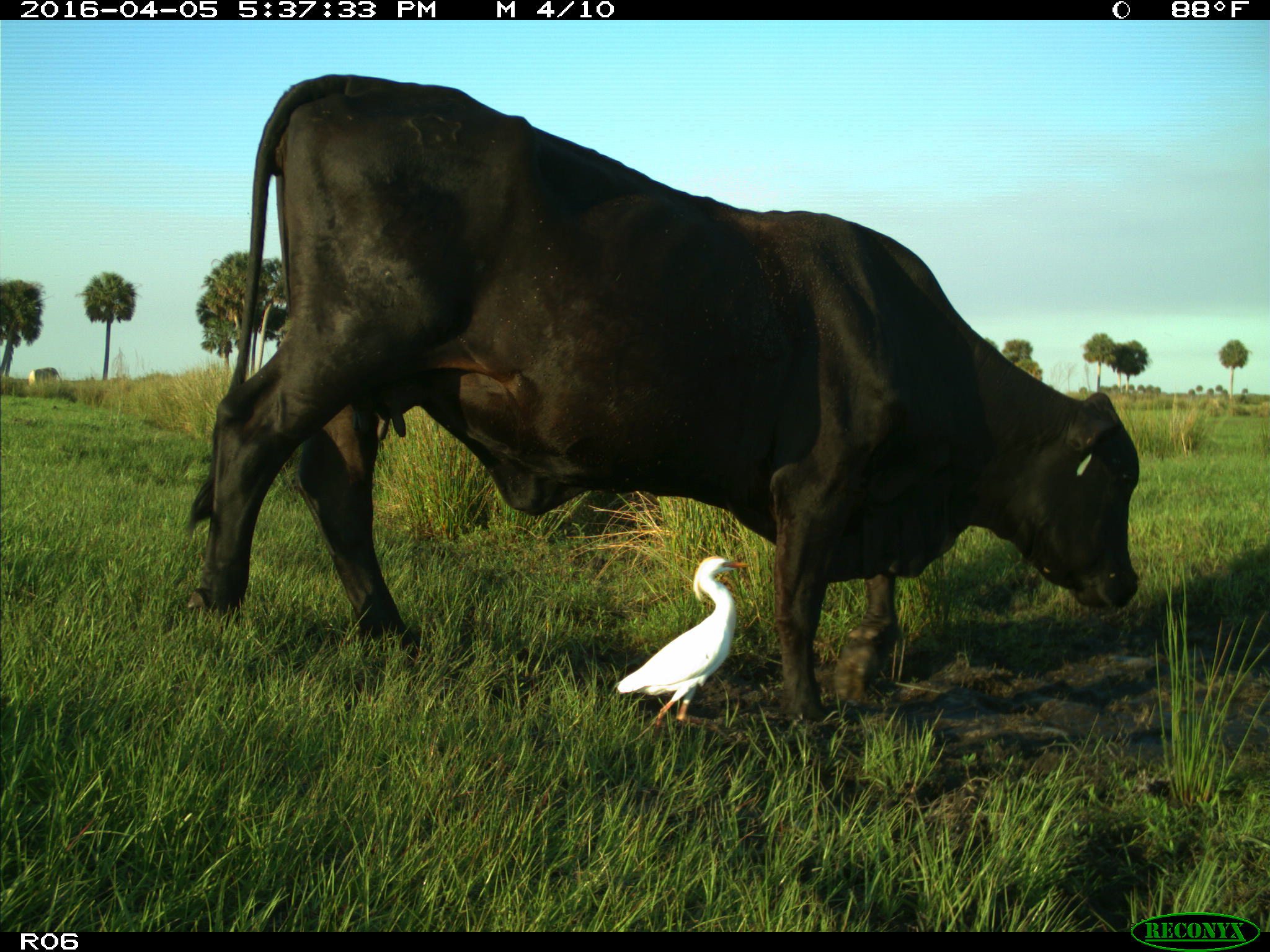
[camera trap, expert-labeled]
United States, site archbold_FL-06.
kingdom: Animalia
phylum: Chordata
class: Mammalia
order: Artiodactyla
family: Bovidae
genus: Bos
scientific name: Bos taurus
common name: domestic cow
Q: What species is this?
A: Bos taurus (domestic cow).